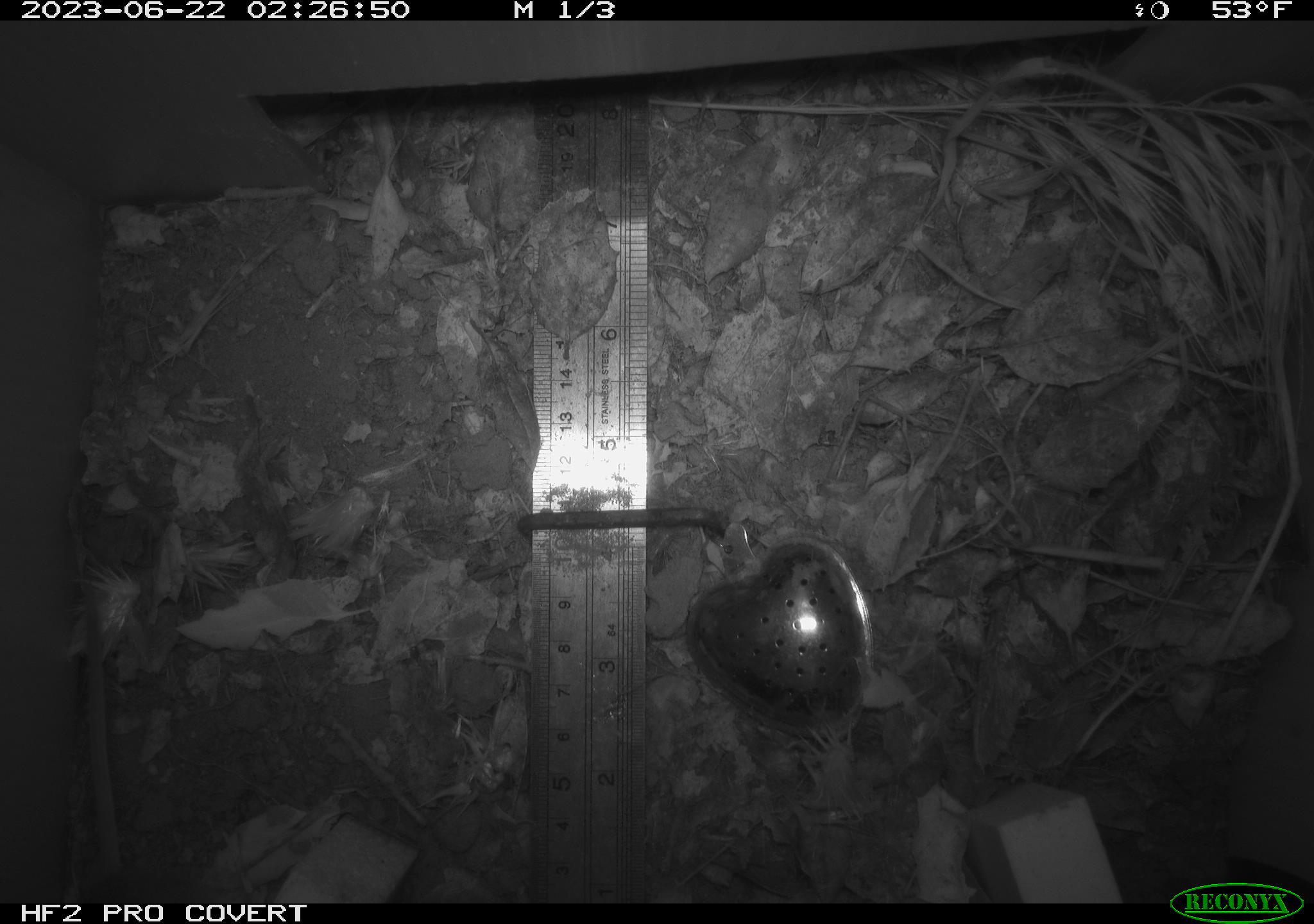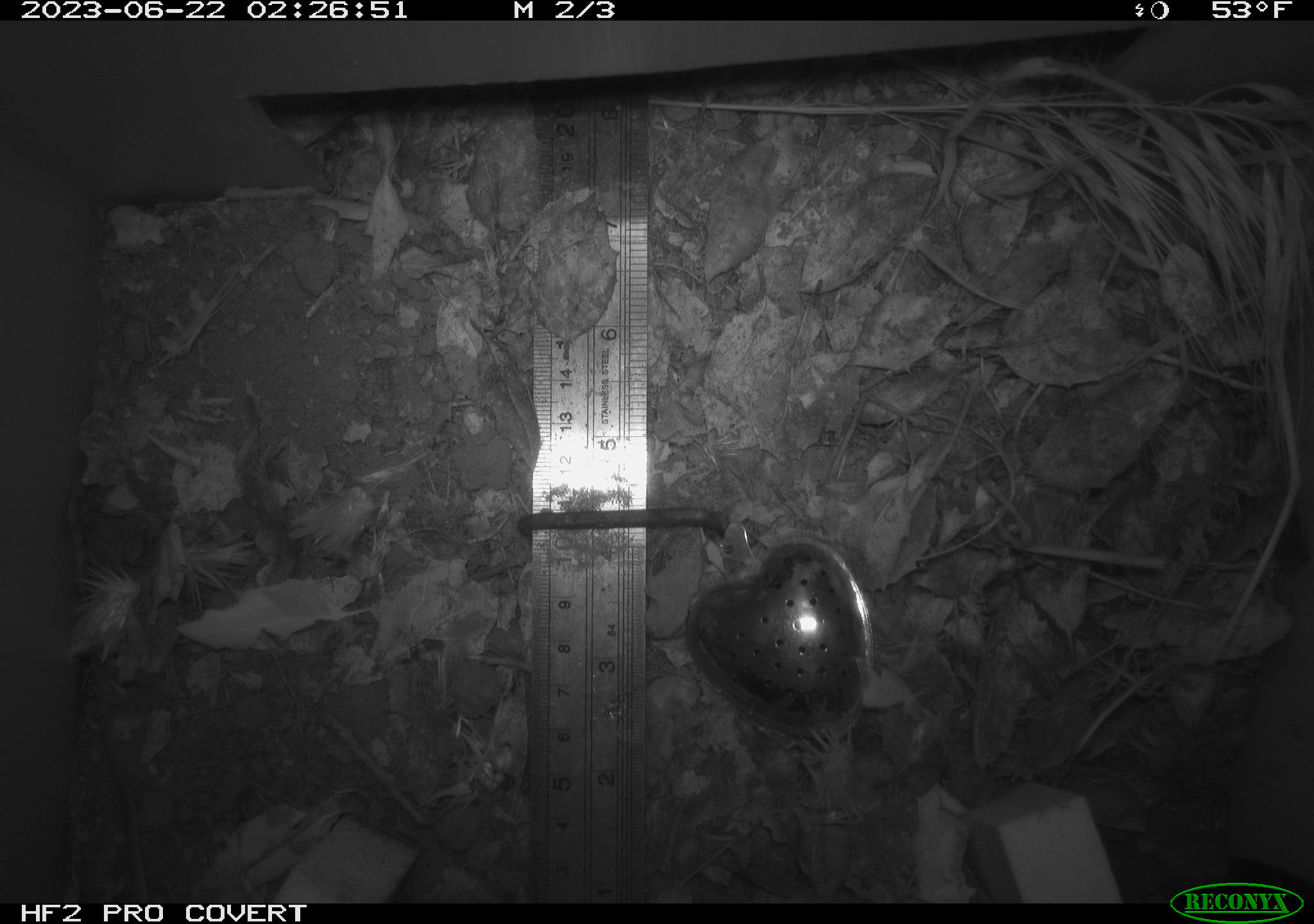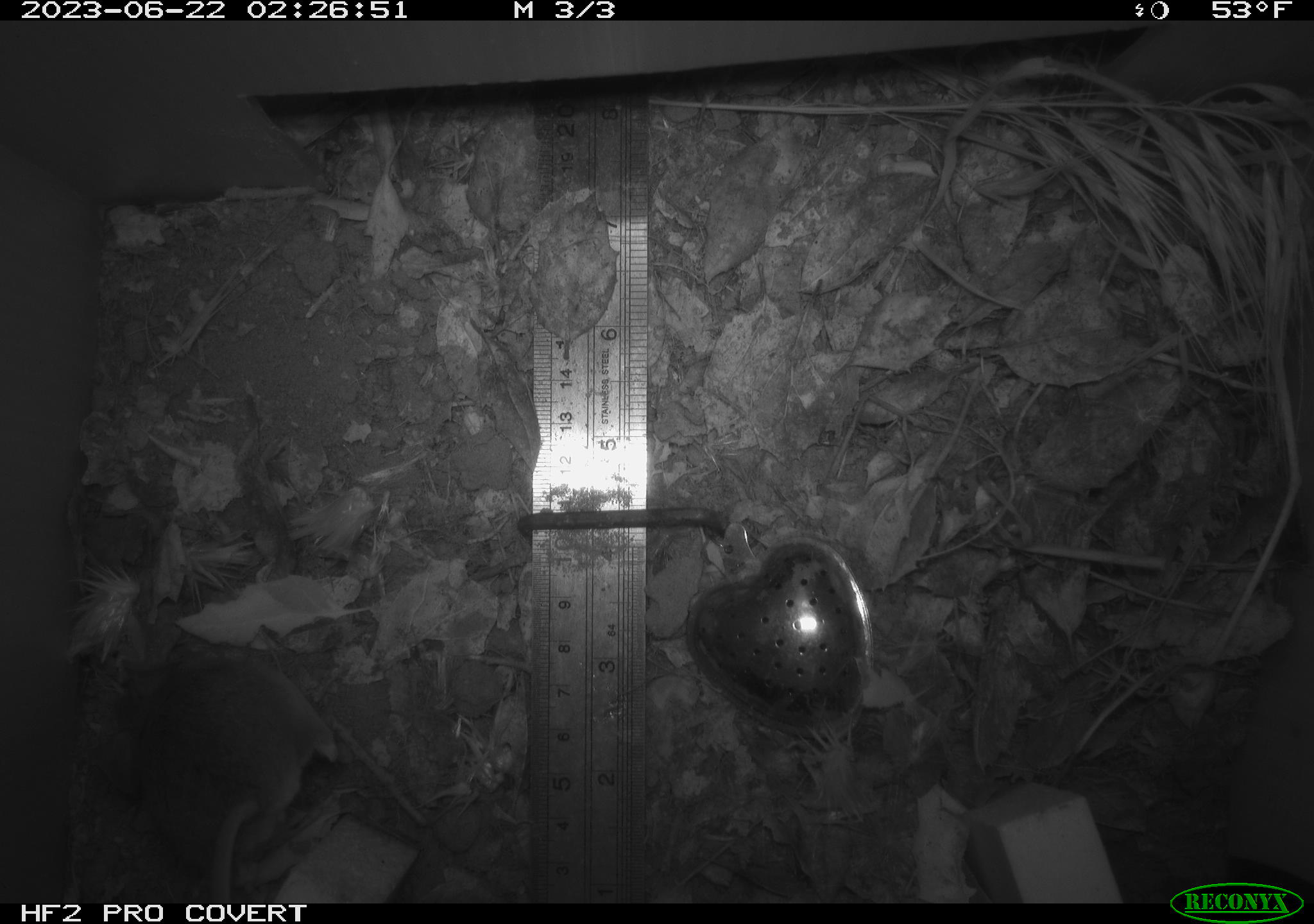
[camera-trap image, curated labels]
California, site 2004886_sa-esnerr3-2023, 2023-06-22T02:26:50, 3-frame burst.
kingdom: Animalia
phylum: Chordata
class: Mammalia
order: Rodentia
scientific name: Rodentia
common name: mouse species